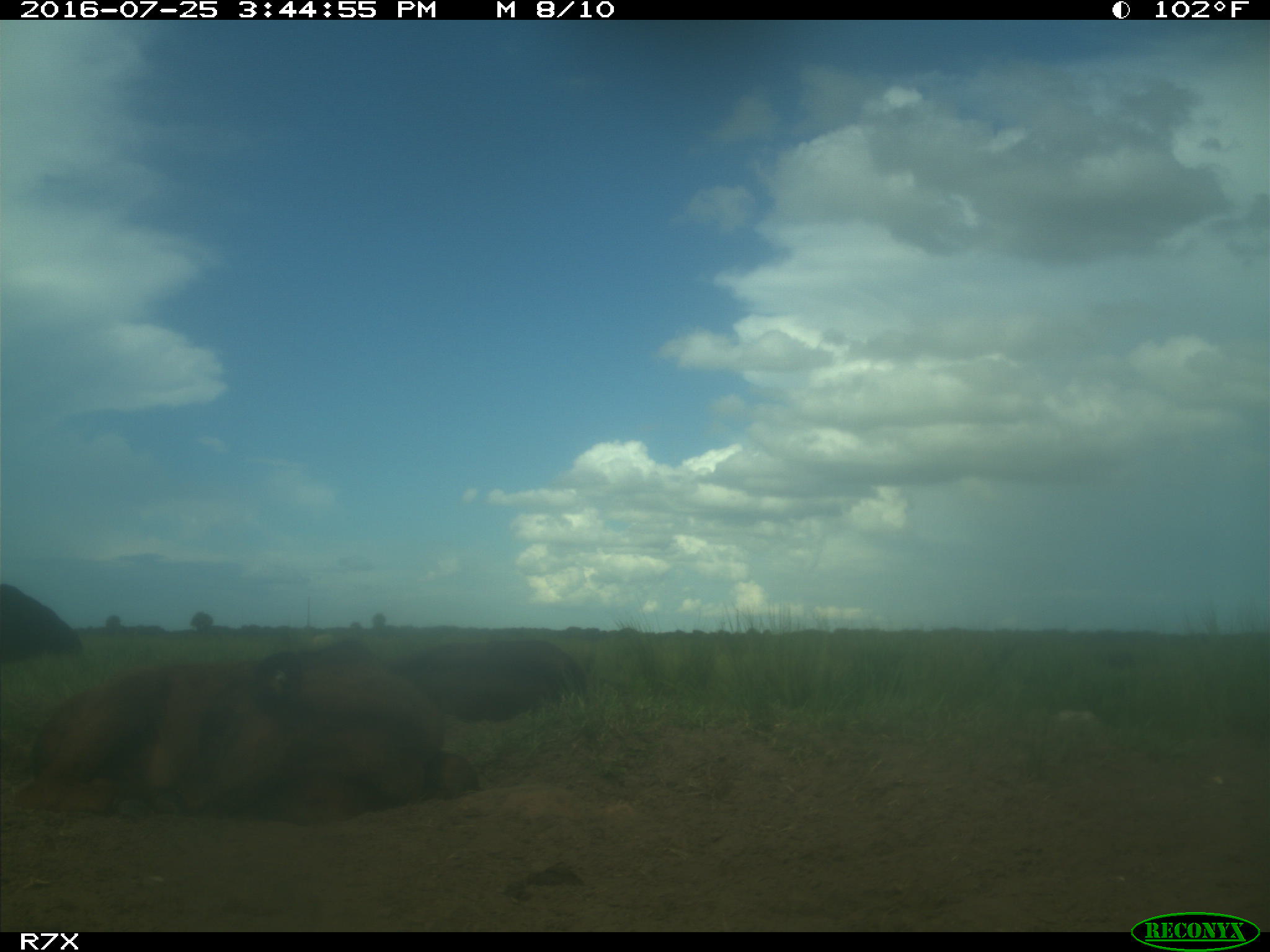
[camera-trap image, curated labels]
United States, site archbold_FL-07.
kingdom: Animalia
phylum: Chordata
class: Mammalia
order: Artiodactyla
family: Bovidae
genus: Bos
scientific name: Bos taurus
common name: domestic cow